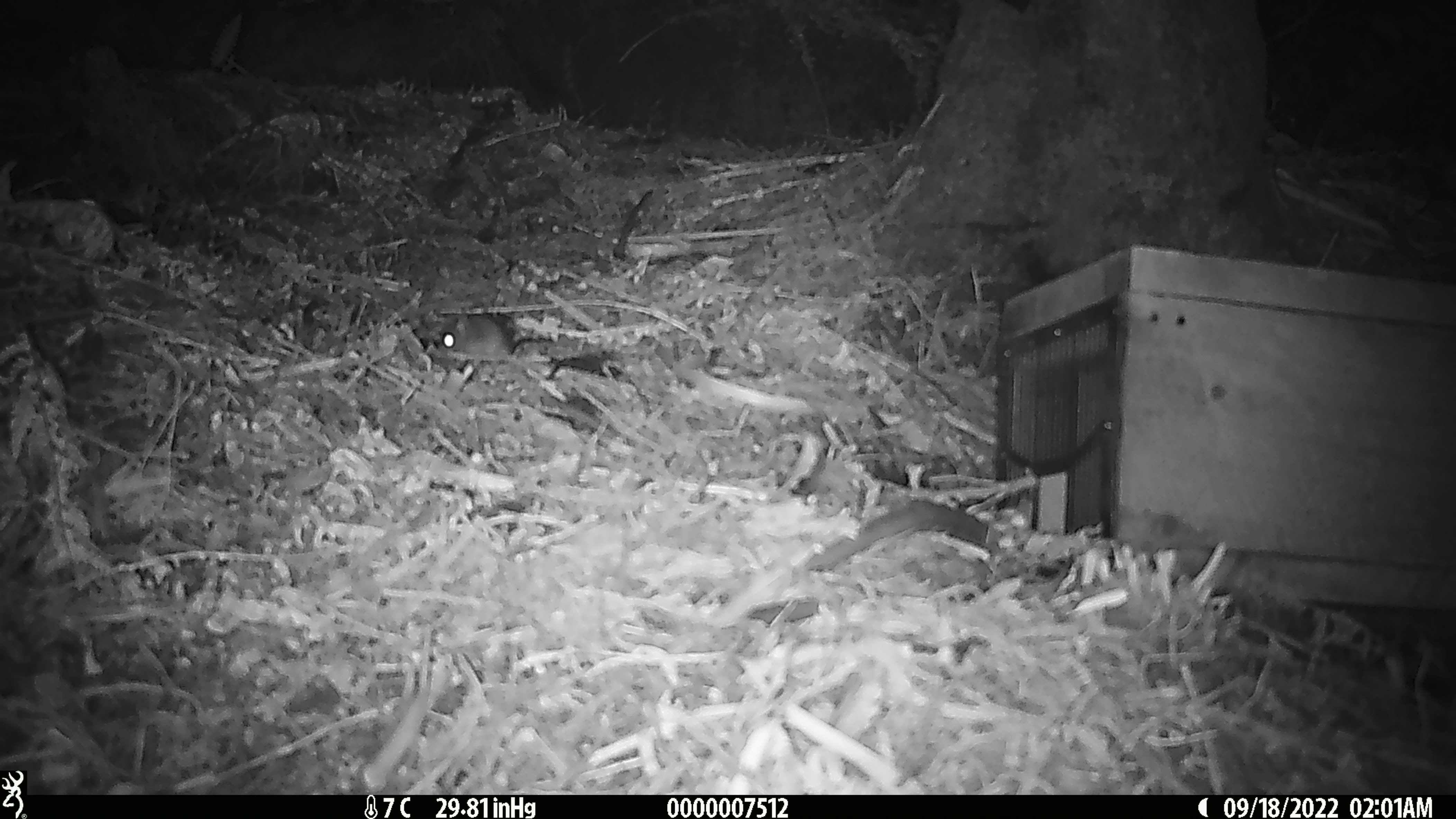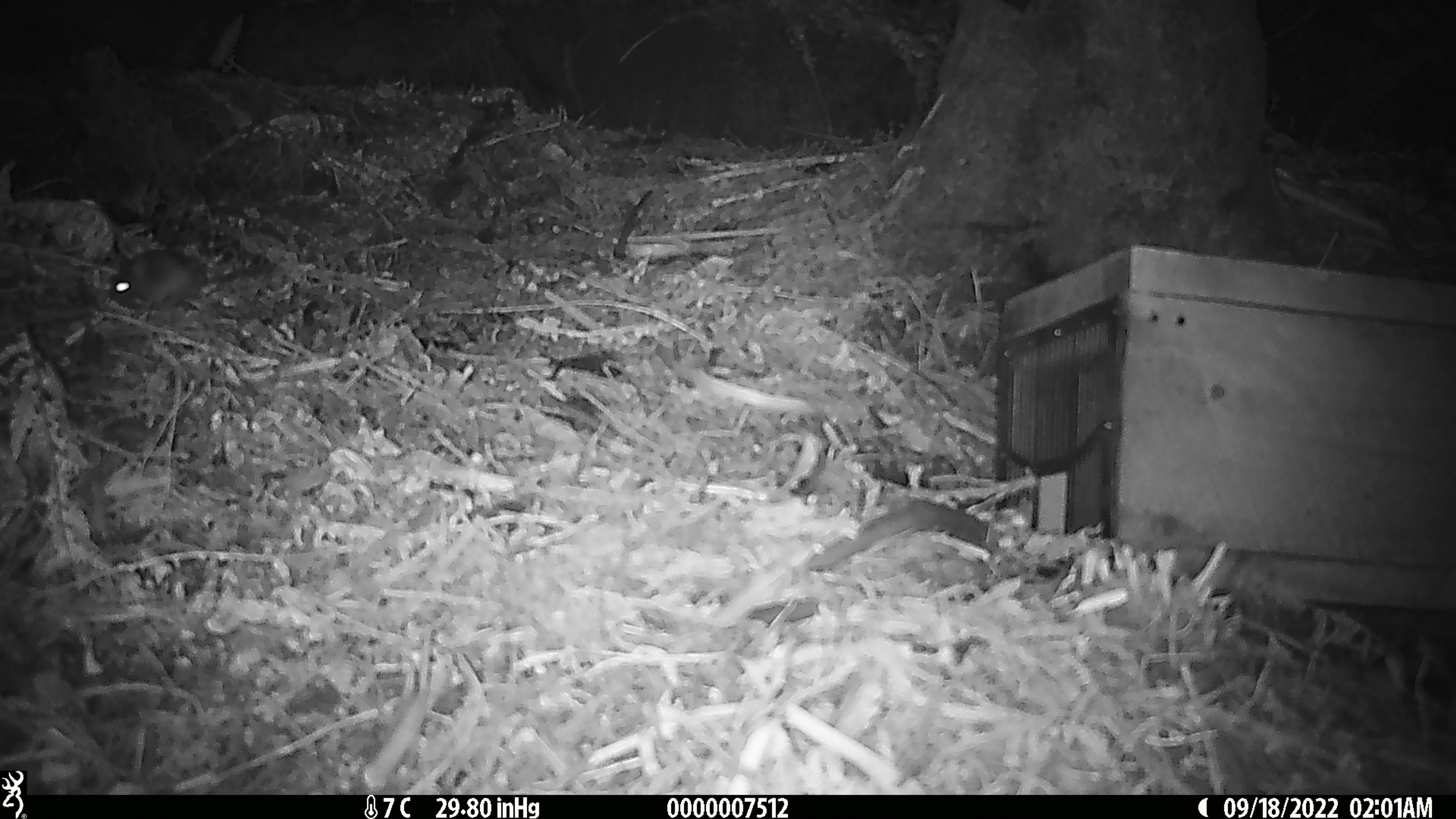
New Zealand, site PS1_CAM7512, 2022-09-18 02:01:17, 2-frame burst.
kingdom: Animalia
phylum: Chordata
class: Mammalia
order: Rodentia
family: Muridae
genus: Mus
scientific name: Mus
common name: mouse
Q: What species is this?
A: Mouse (Mus).